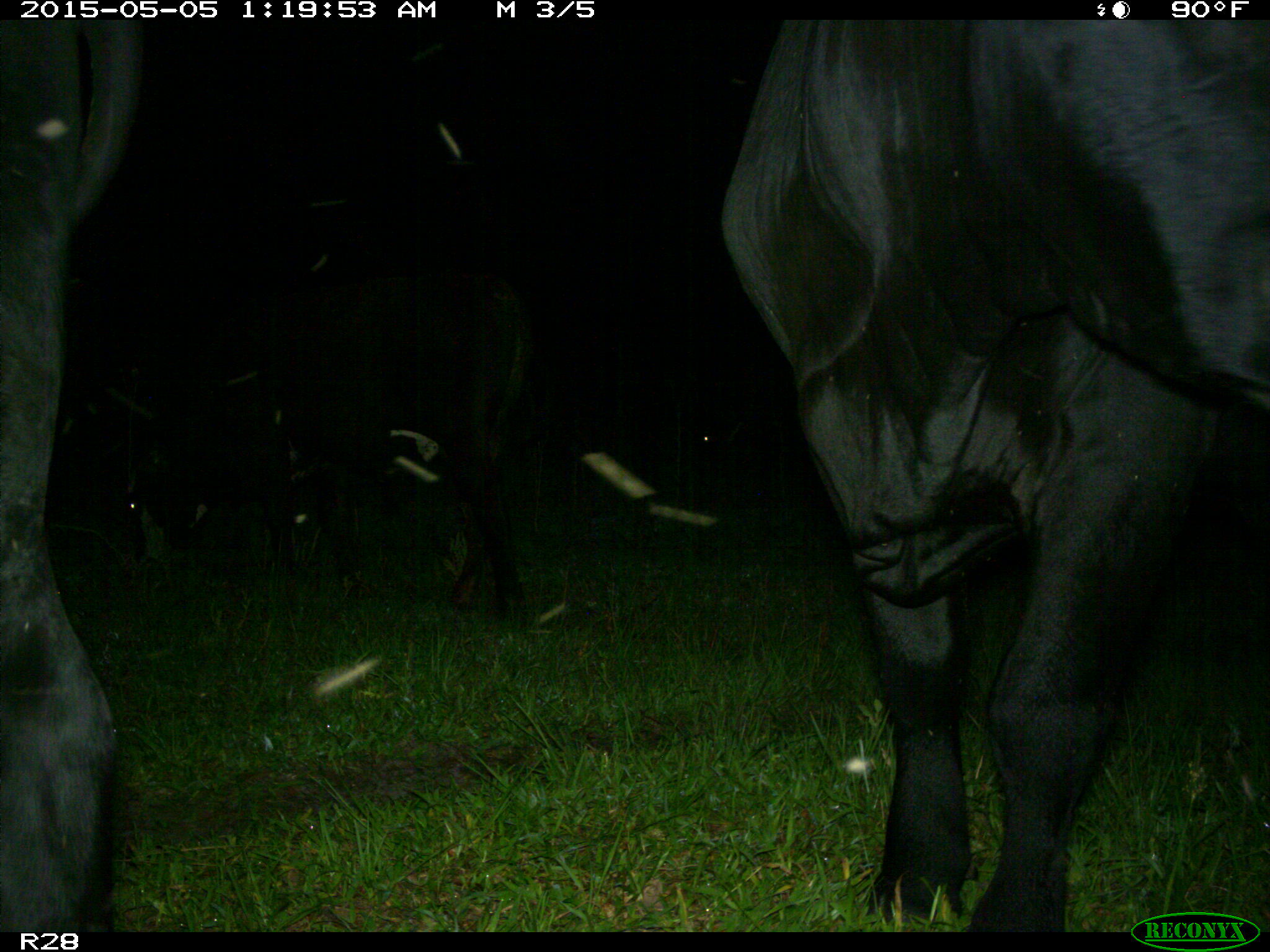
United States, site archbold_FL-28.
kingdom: Animalia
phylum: Chordata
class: Mammalia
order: Artiodactyla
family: Bovidae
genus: Bos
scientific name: Bos taurus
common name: domestic cow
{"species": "Bos taurus (domestic cow)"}